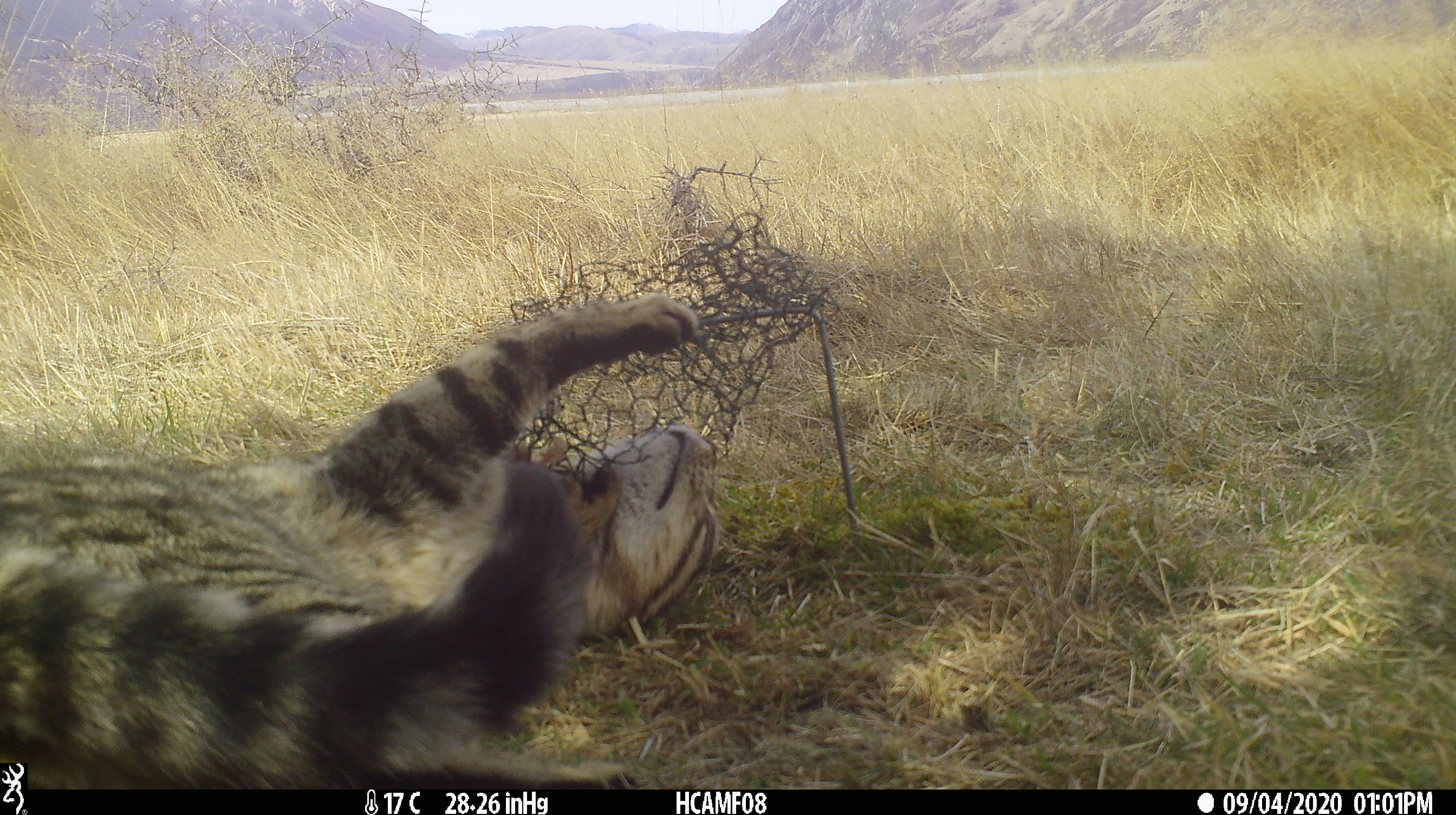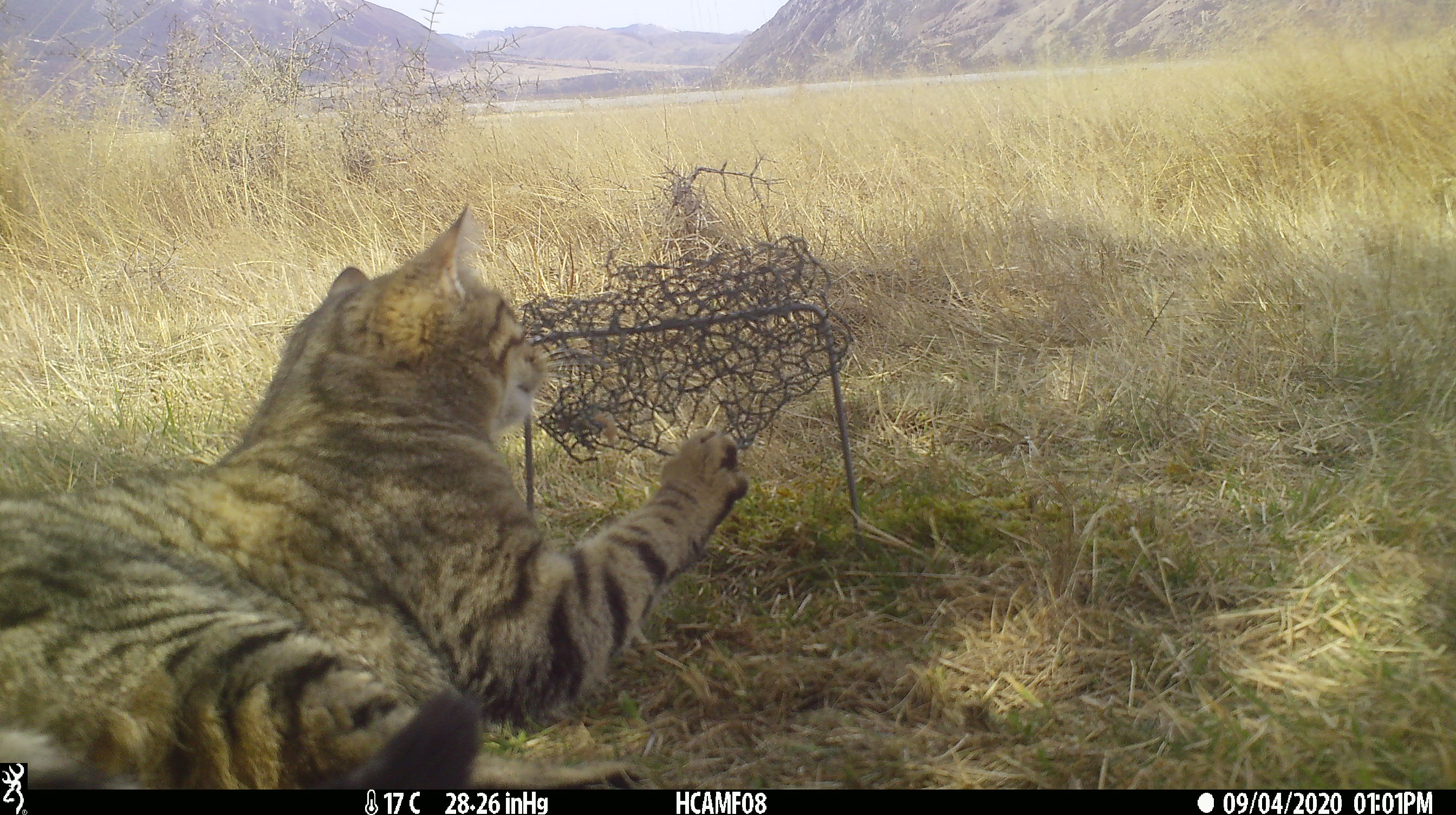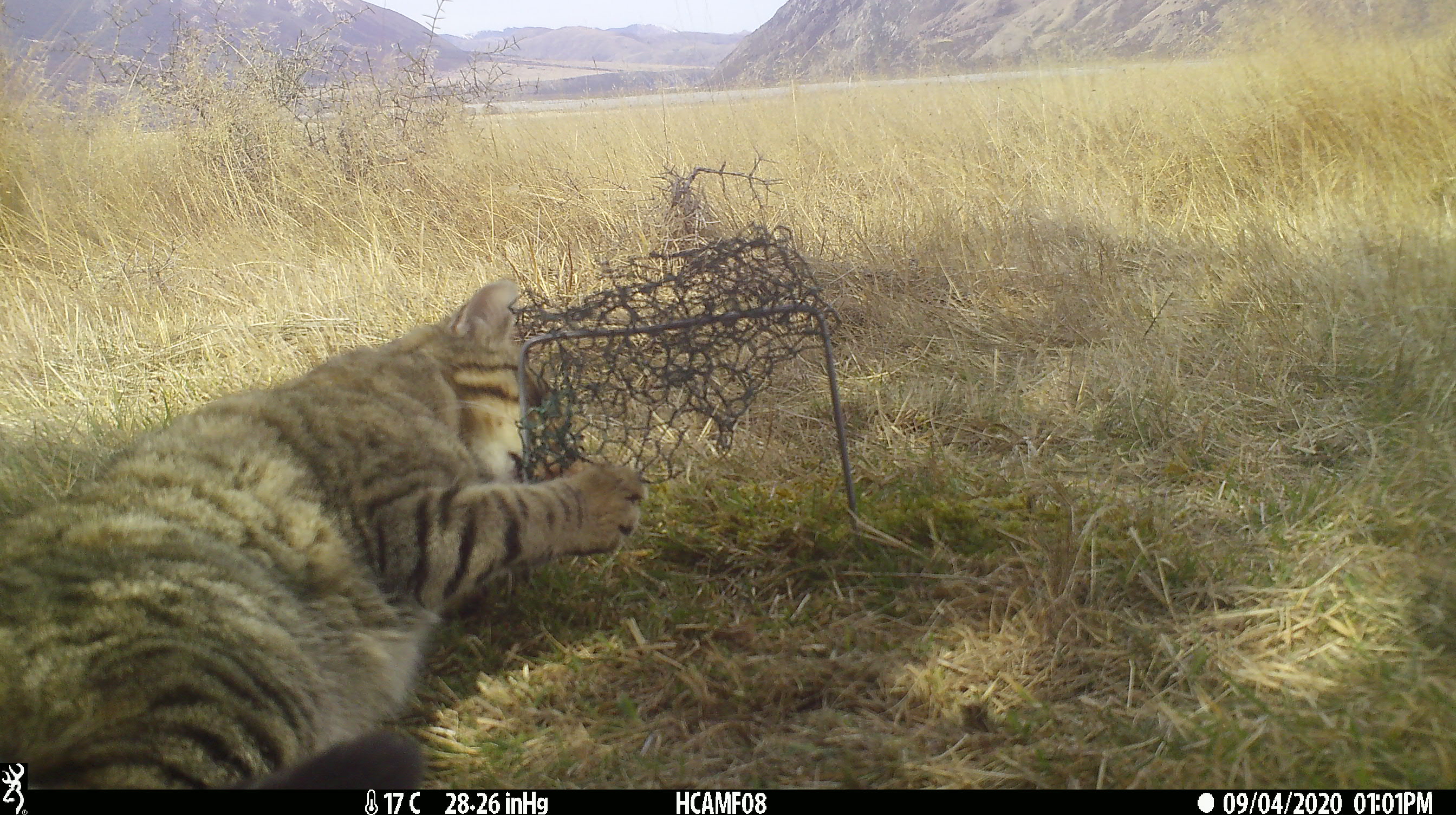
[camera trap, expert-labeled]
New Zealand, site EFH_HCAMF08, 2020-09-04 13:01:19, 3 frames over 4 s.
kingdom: Animalia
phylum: Chordata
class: Mammalia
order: Carnivora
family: Felidae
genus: Felis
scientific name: Felis catus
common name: domestic cat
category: cat